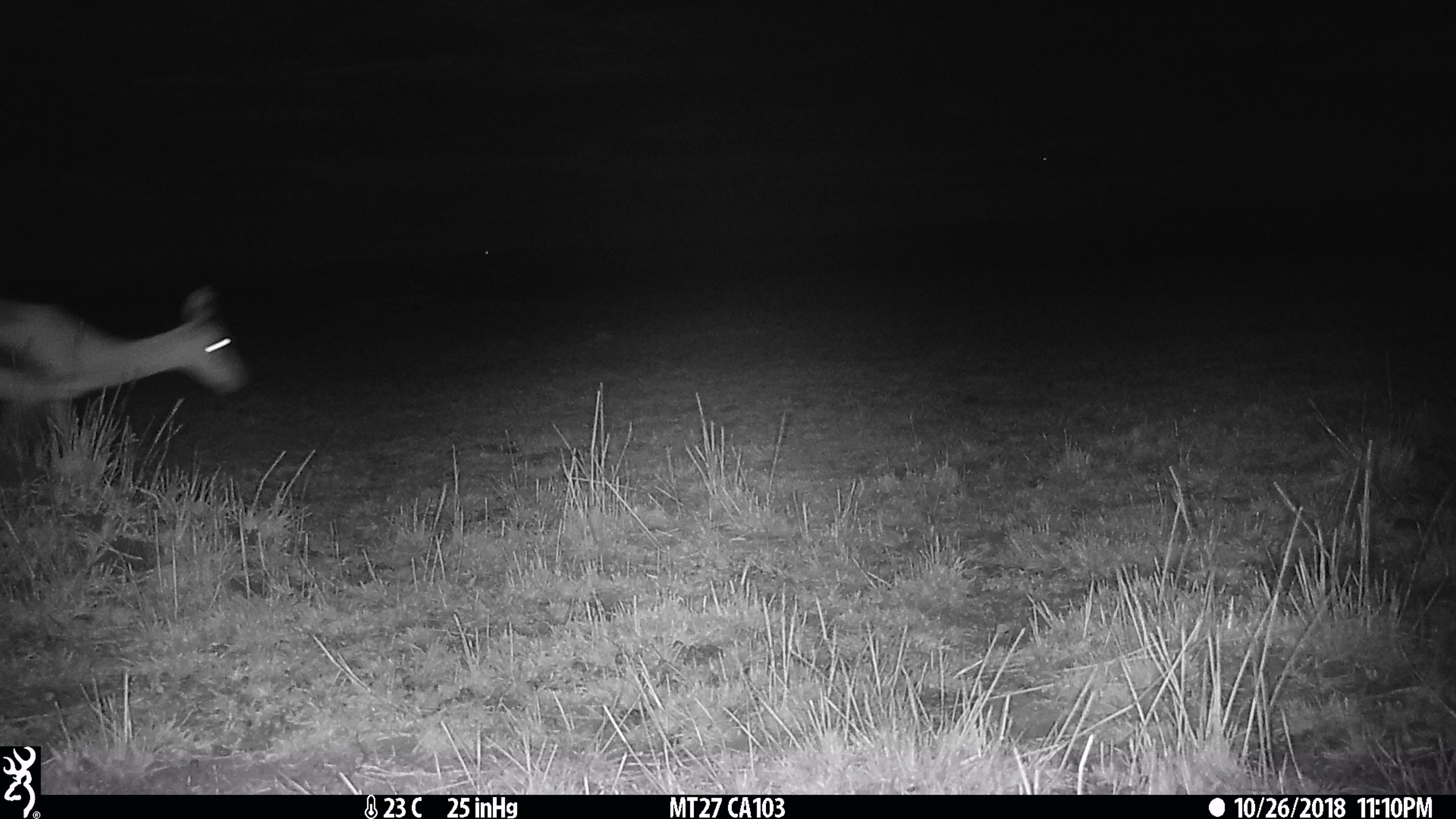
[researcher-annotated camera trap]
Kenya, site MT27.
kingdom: Animalia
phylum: Chordata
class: Mammalia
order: Artiodactyla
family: Bovidae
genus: Eudorcas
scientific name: Eudorcas thomsonii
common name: thomon's gazelle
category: gazelle thomsons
Gazelle thomsons (thomon's gazelle) (Eudorcas thomsonii).